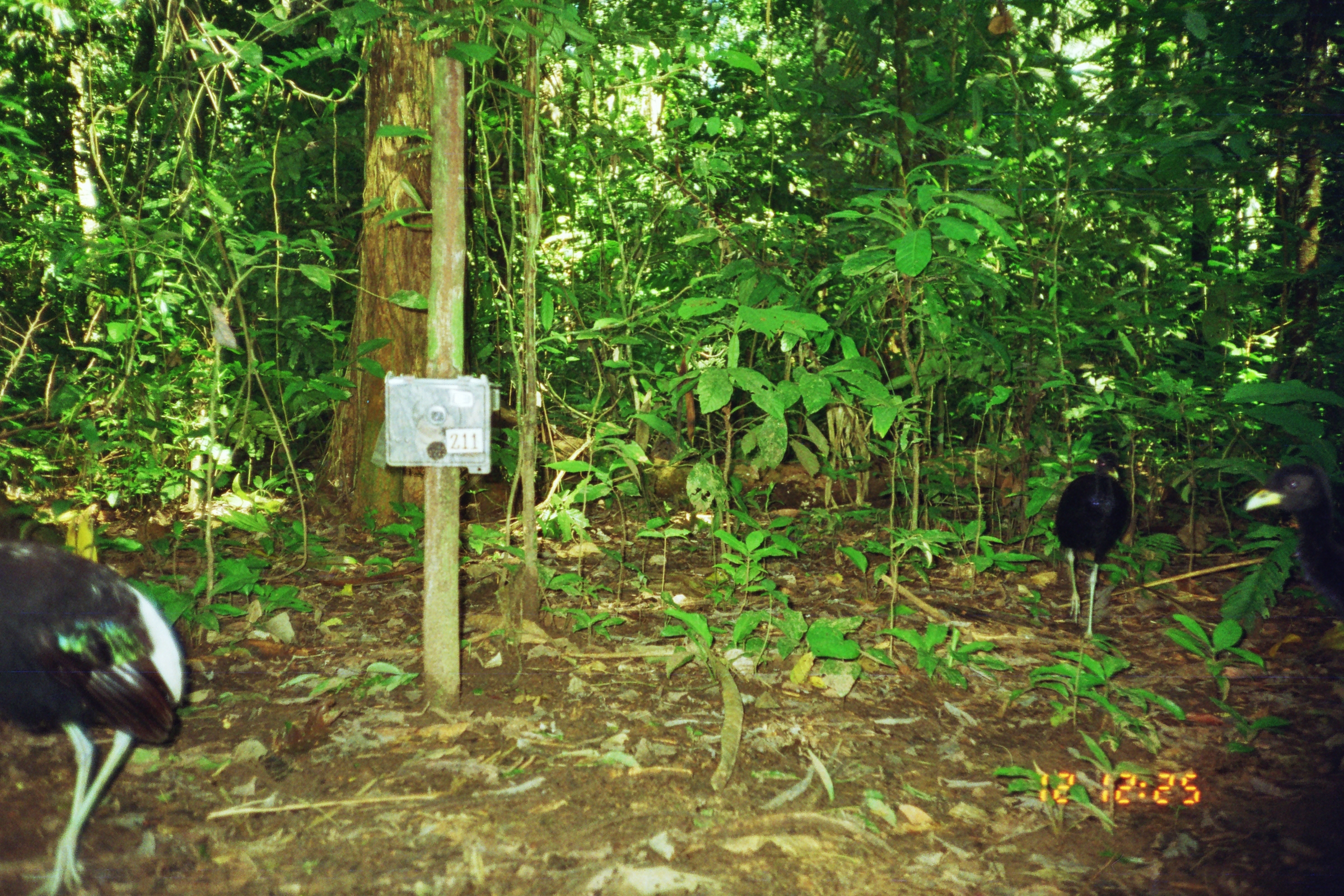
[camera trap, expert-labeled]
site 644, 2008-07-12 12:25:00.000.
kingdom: Animalia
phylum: Chordata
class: Aves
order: Gruiformes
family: Psophiidae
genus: Psophia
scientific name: Psophia leucoptera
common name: pale-winged trumpeter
Psophia leucoptera (pale-winged trumpeter).